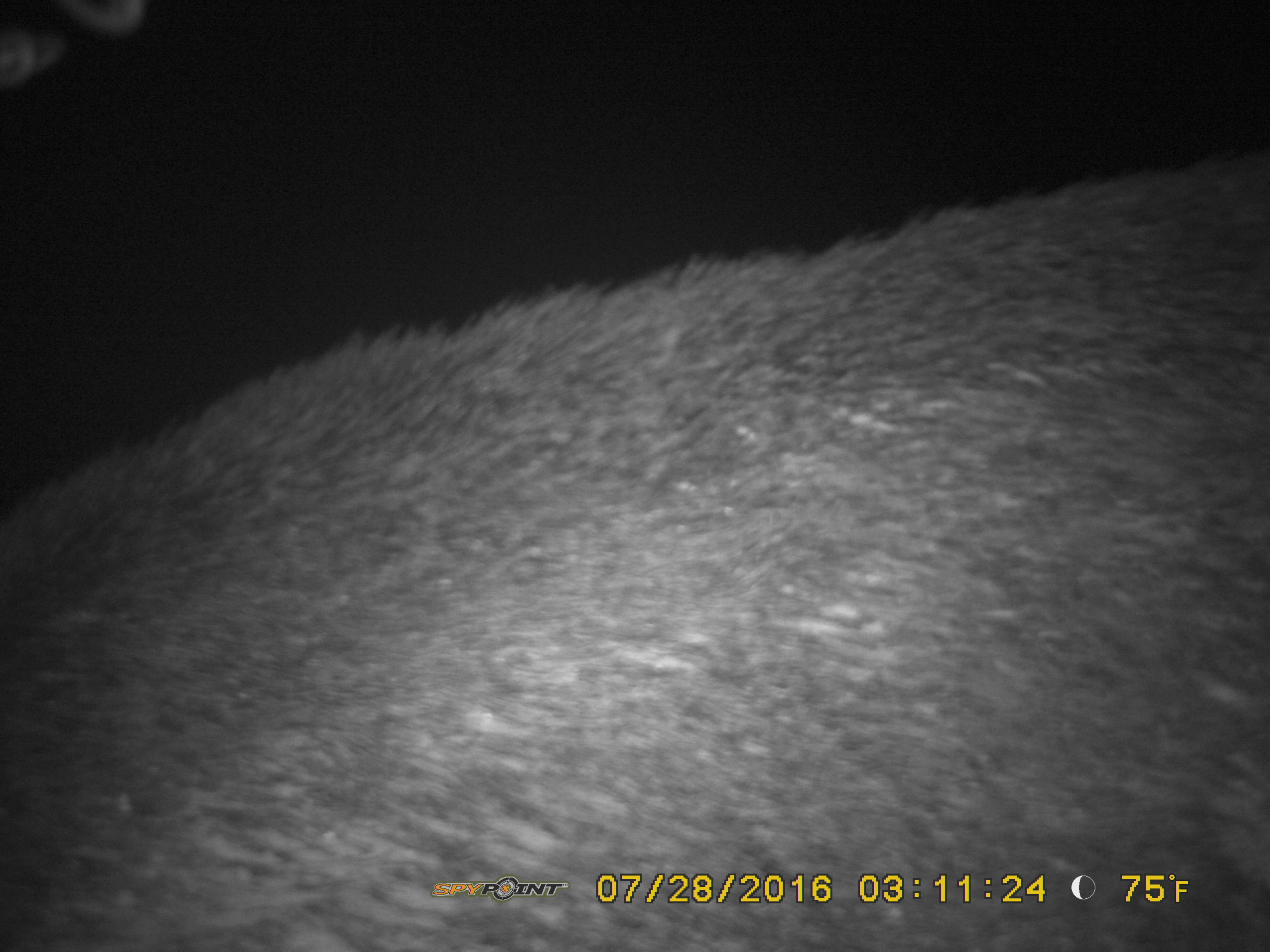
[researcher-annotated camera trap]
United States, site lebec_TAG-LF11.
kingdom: Animalia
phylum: Chordata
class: Mammalia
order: Artiodactyla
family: Suidae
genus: Sus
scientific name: Sus scrofa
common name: wild boar